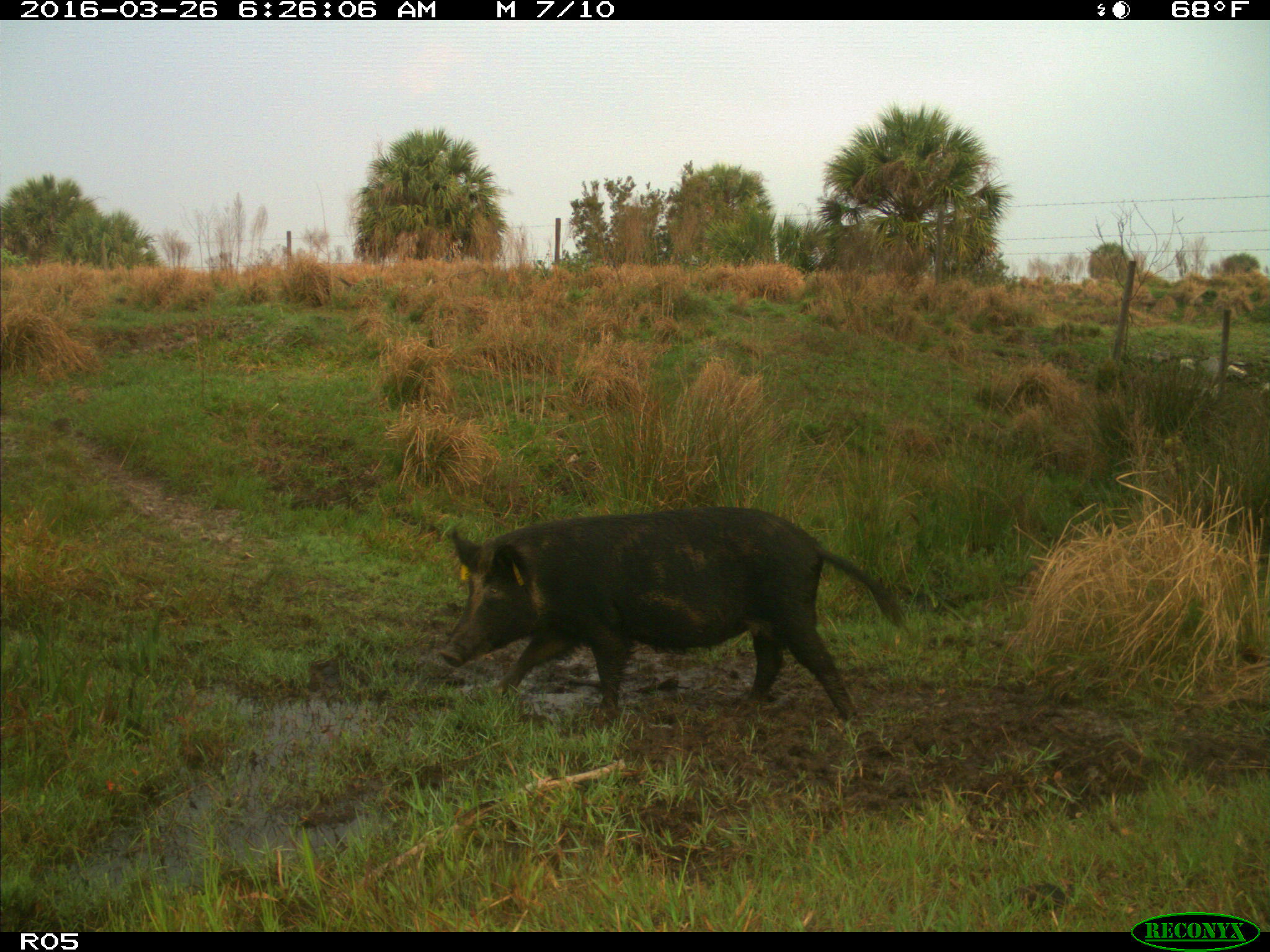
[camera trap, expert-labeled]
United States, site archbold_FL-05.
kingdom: Animalia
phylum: Chordata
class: Mammalia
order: Artiodactyla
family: Suidae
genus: Sus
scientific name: Sus scrofa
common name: wild boar